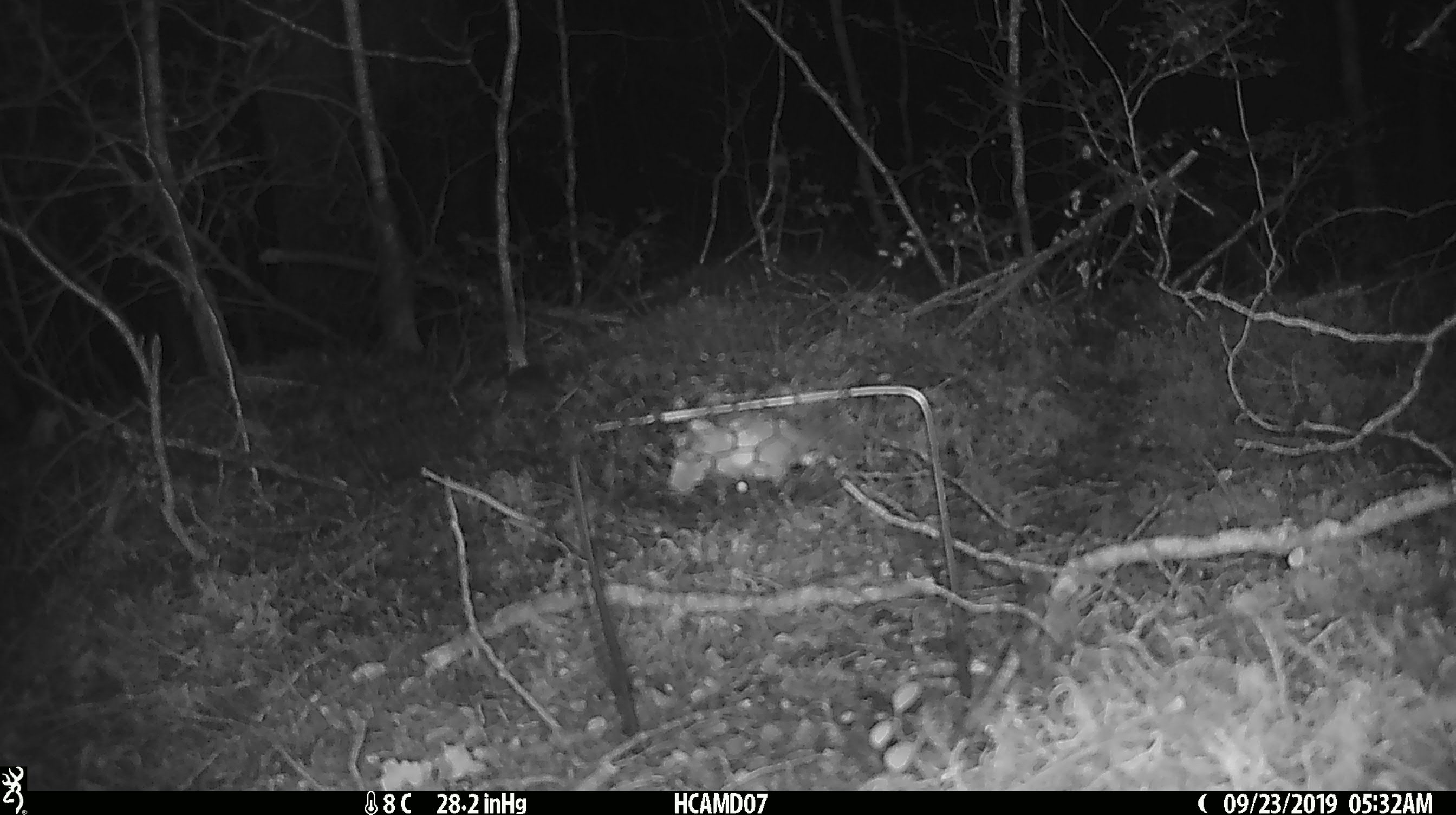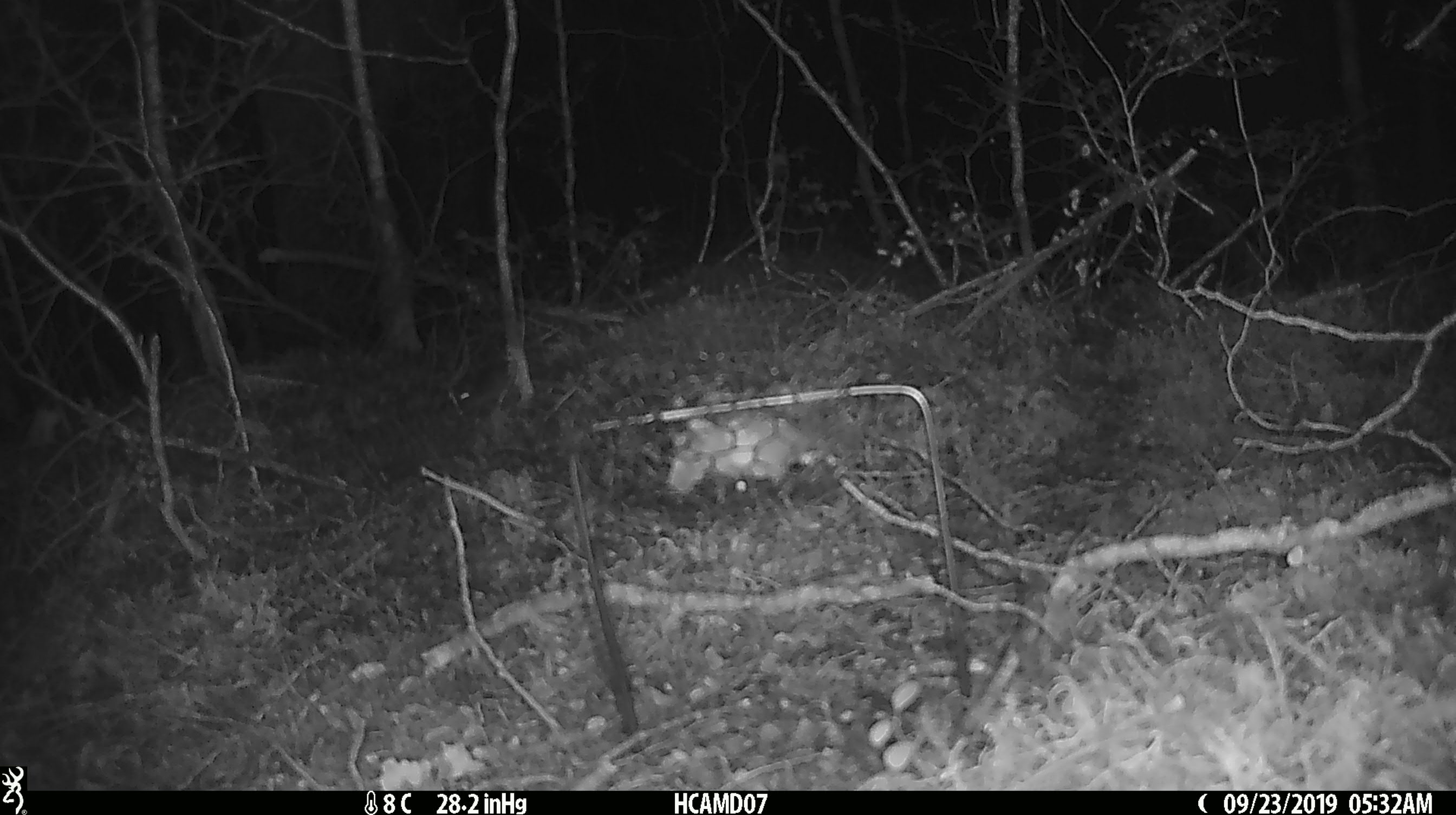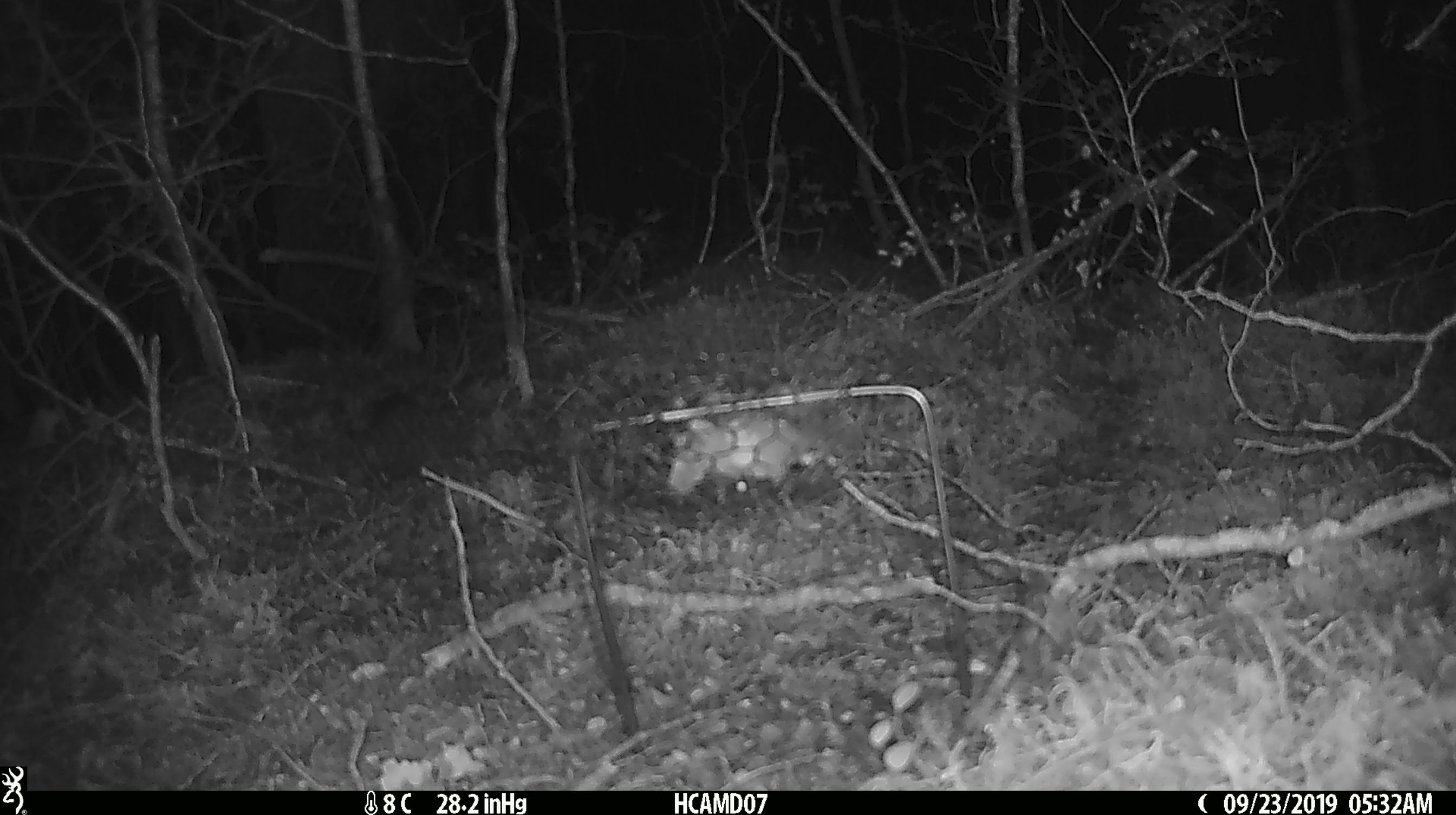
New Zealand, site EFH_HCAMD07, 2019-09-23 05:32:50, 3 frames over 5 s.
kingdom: Animalia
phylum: Chordata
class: Mammalia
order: Rodentia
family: Muridae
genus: Mus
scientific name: Mus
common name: mouse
Mouse (Mus).